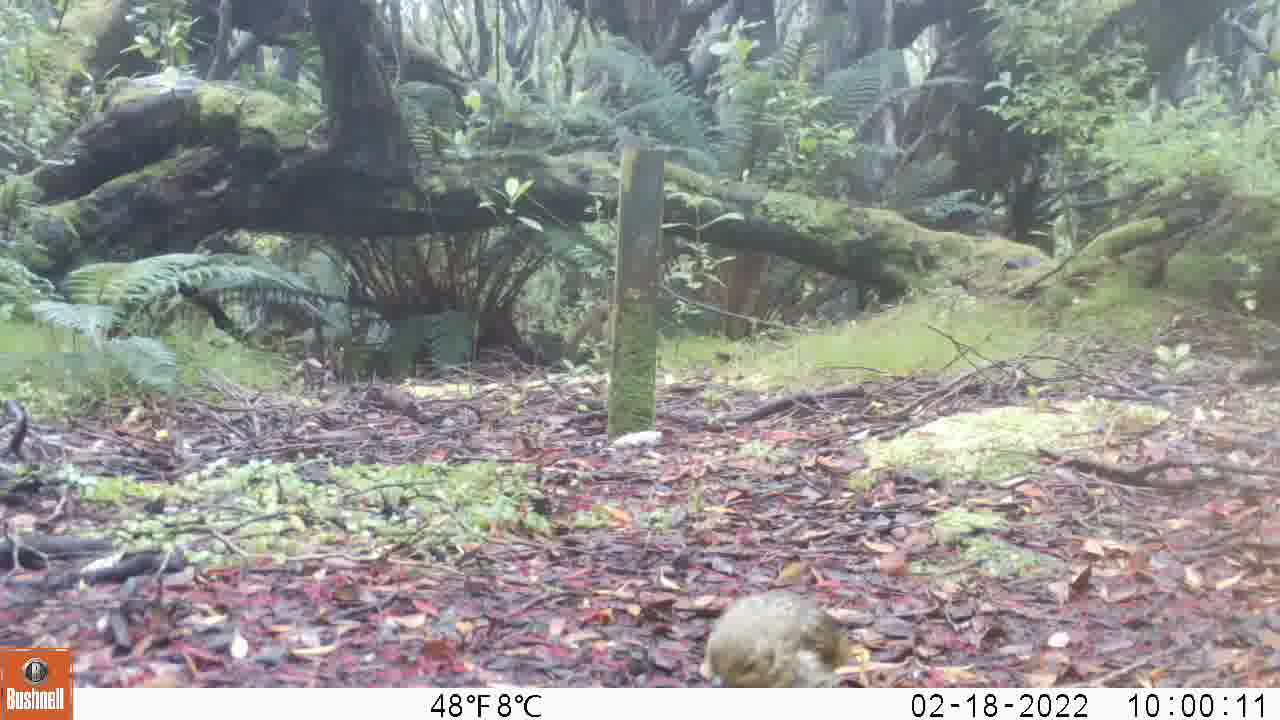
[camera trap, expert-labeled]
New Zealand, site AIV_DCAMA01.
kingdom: Animalia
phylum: Chordata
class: Aves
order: Passeriformes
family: Turdidae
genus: Turdus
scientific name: Turdus philomelos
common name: song thrush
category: thrush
Thrush (song thrush) (Turdus philomelos).